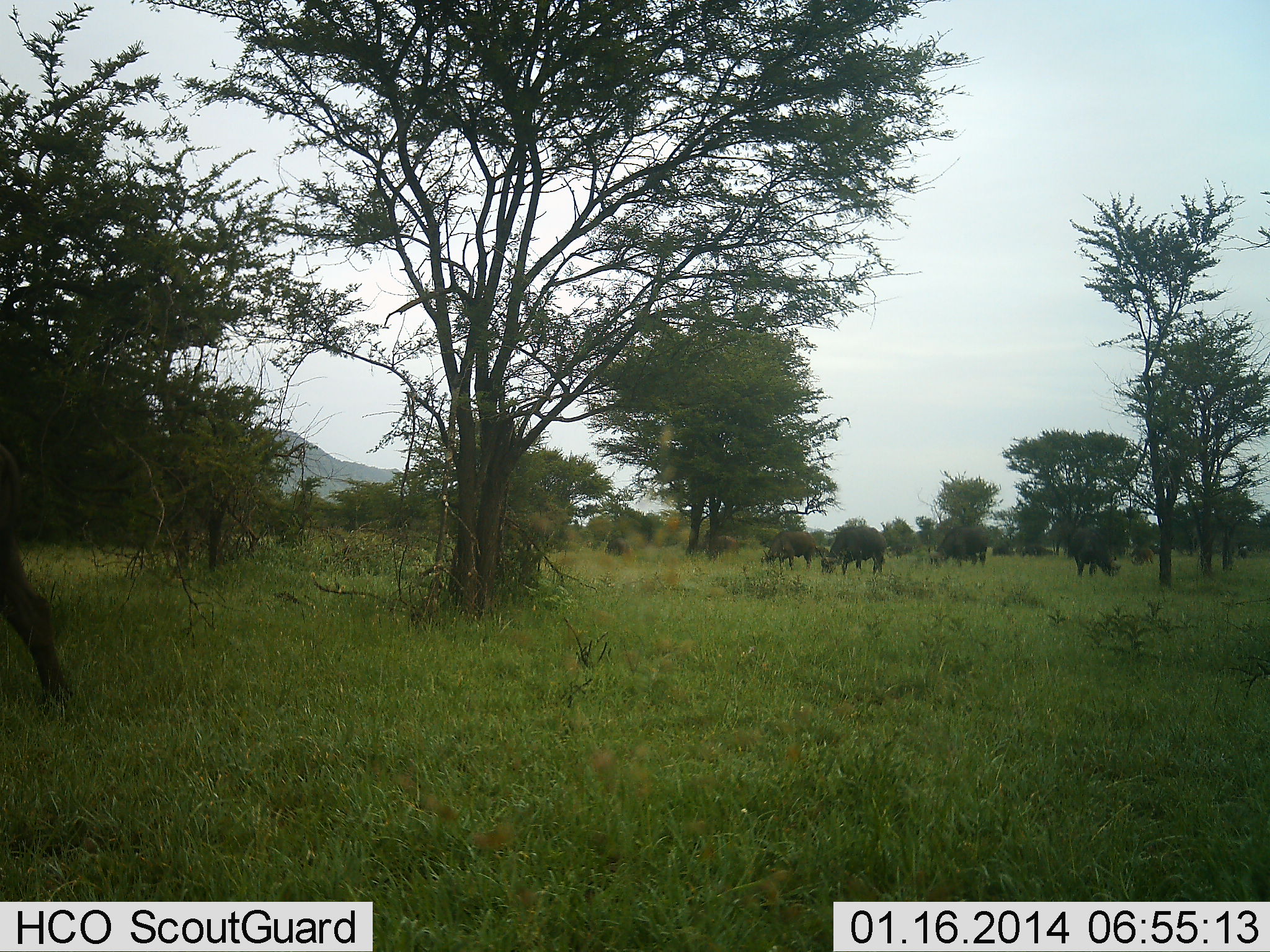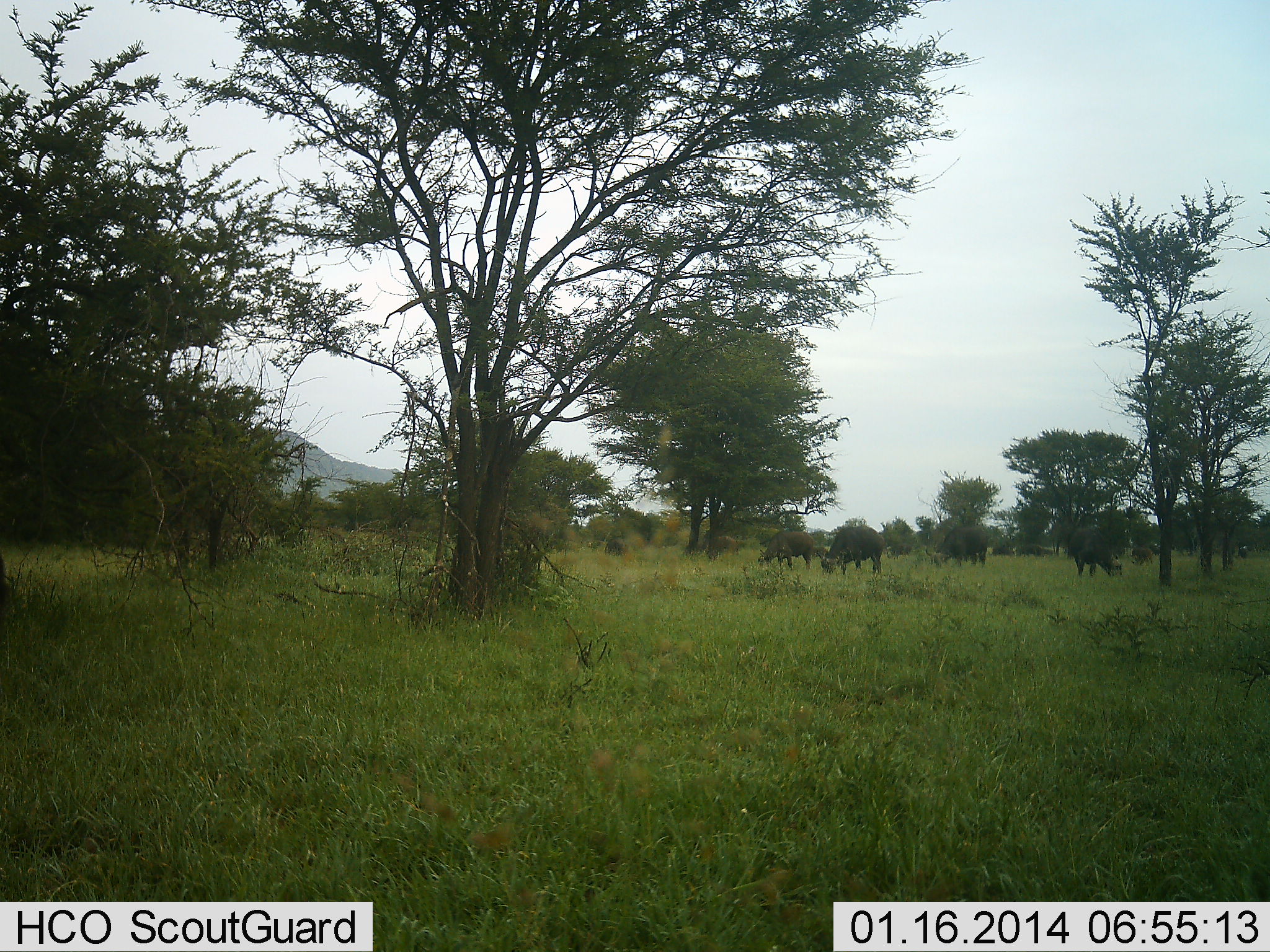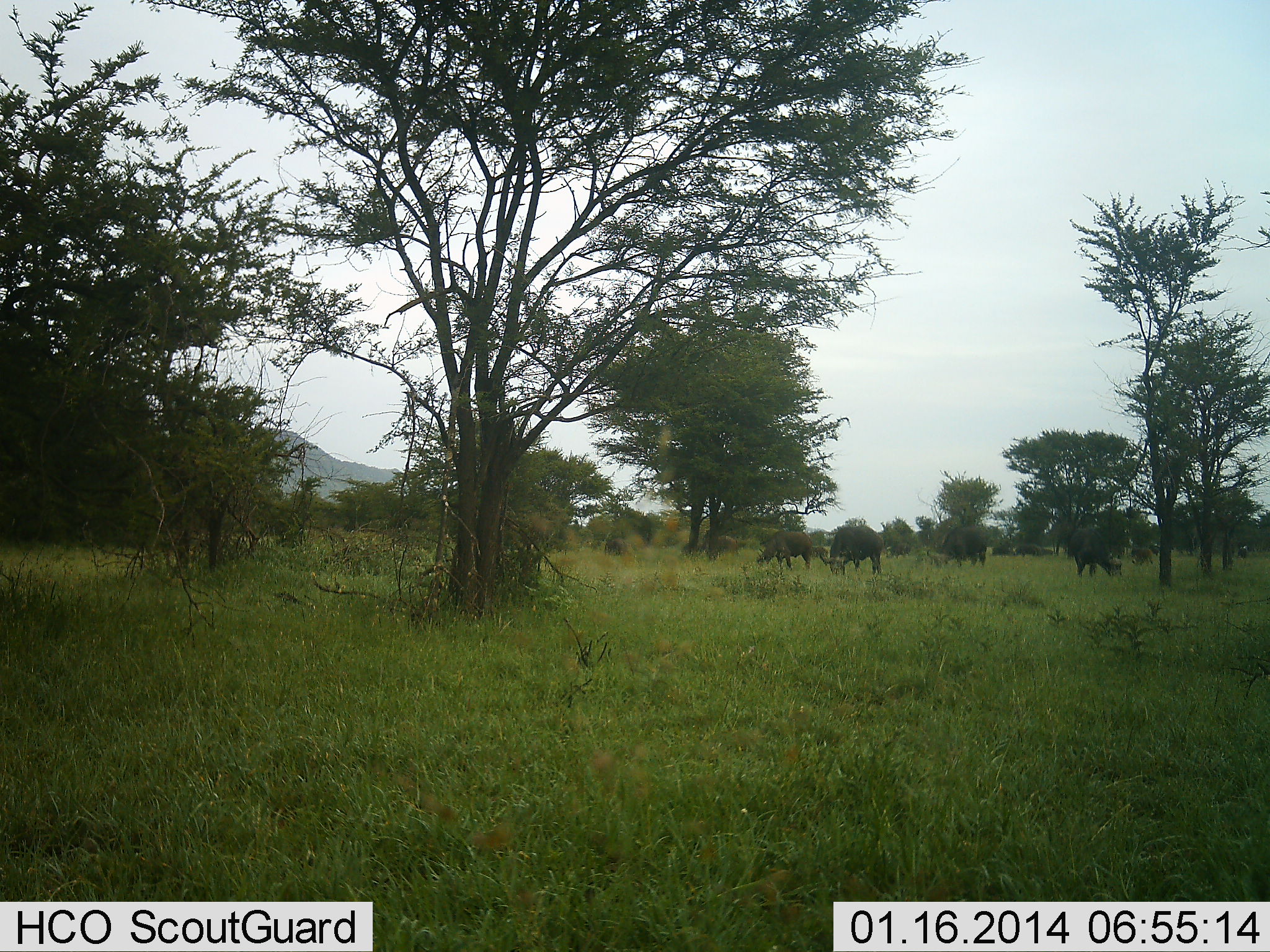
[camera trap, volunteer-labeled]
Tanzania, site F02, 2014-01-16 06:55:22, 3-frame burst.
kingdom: Animalia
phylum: Chordata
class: Mammalia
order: Artiodactyla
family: Bovidae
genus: Syncerus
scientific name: Syncerus caffer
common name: cape buffalo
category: buffalo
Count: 5.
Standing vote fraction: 30%.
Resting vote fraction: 0%.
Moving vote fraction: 30%.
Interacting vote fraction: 0%.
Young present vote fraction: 0%.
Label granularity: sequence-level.